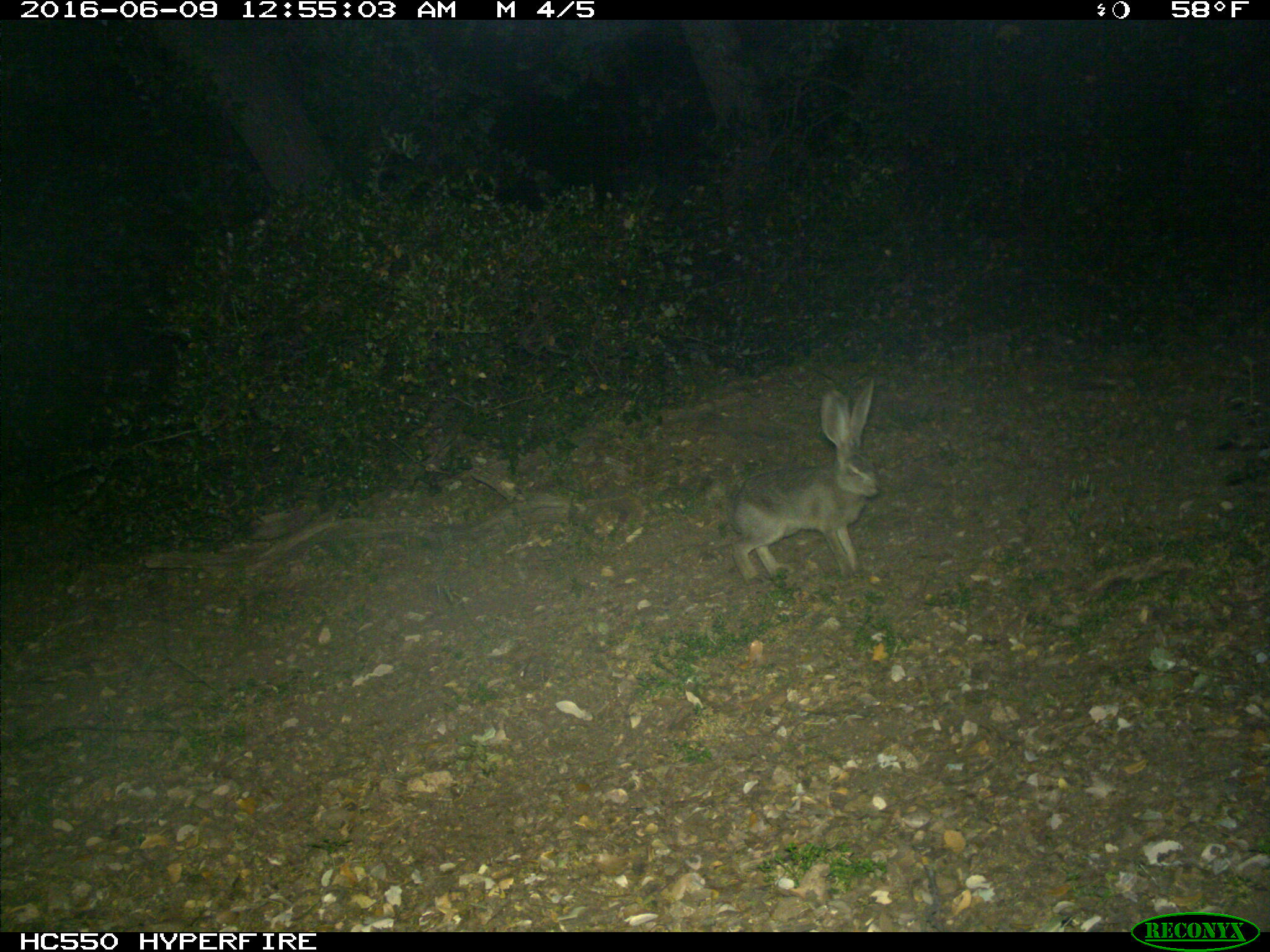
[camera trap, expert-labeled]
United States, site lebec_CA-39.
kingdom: Animalia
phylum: Chordata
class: Mammalia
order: Lagomorpha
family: Leporidae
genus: Lepus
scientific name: Lepus californicus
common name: black-tailed jackrabbit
Lepus californicus (black-tailed jackrabbit).